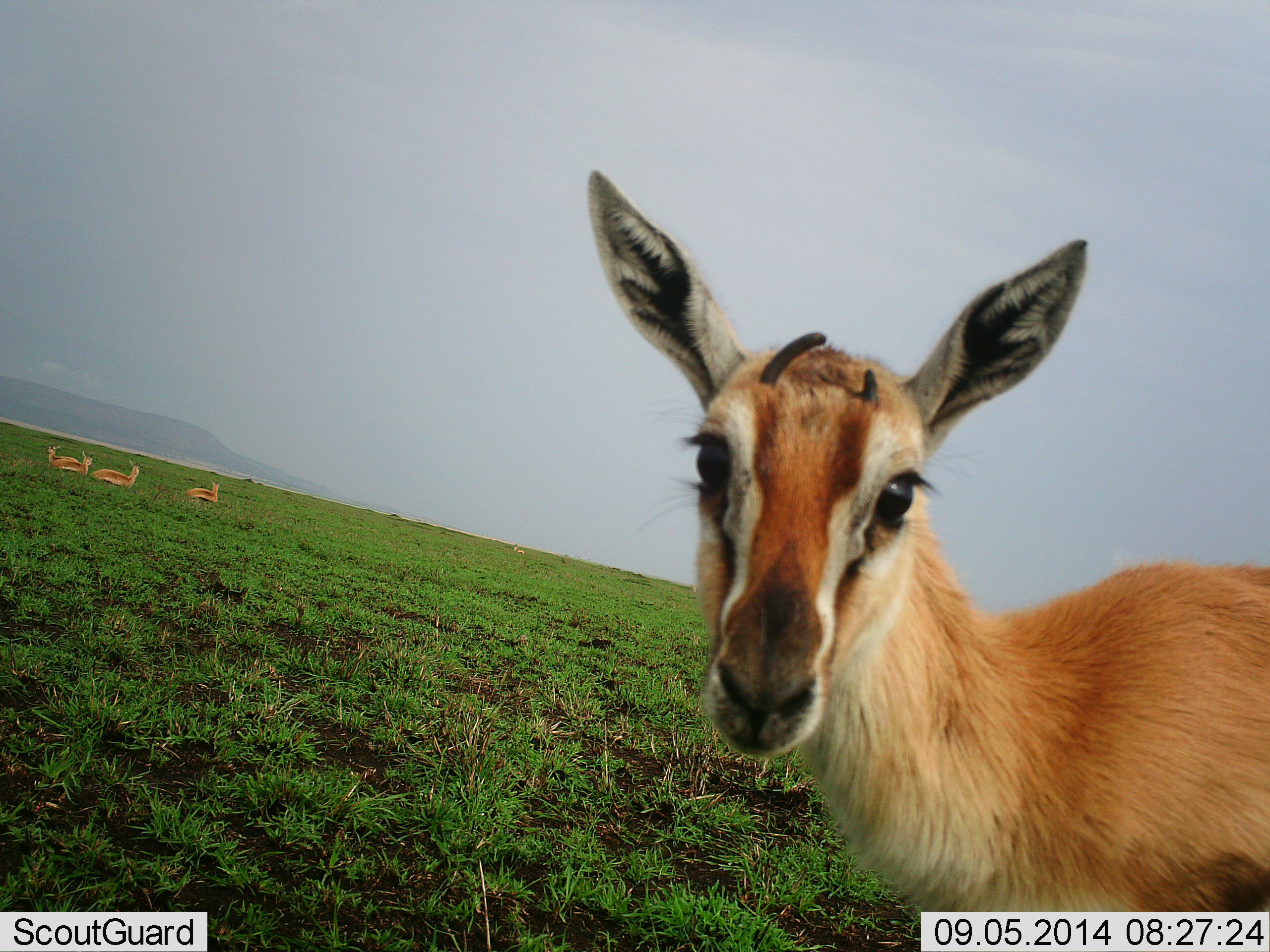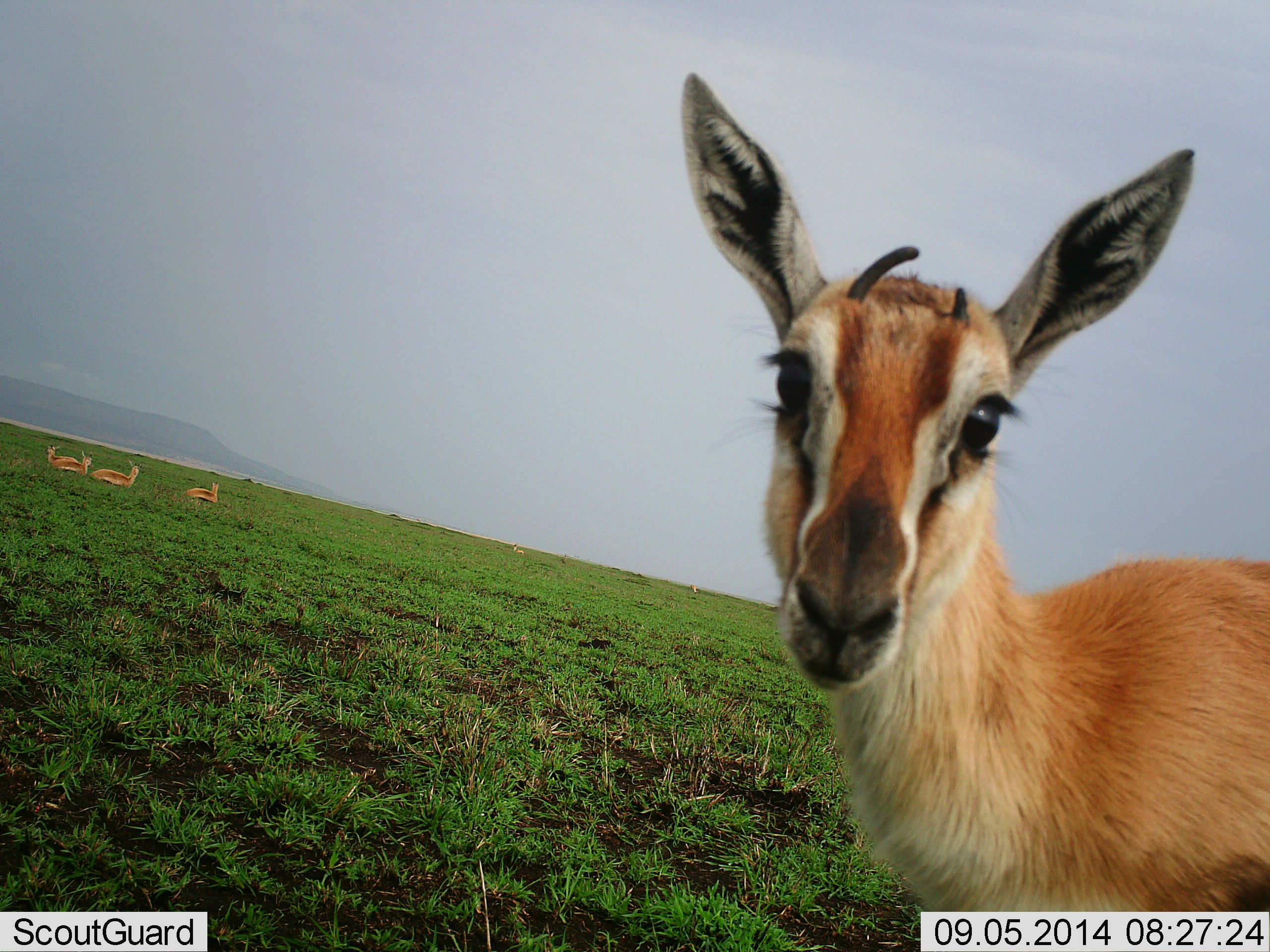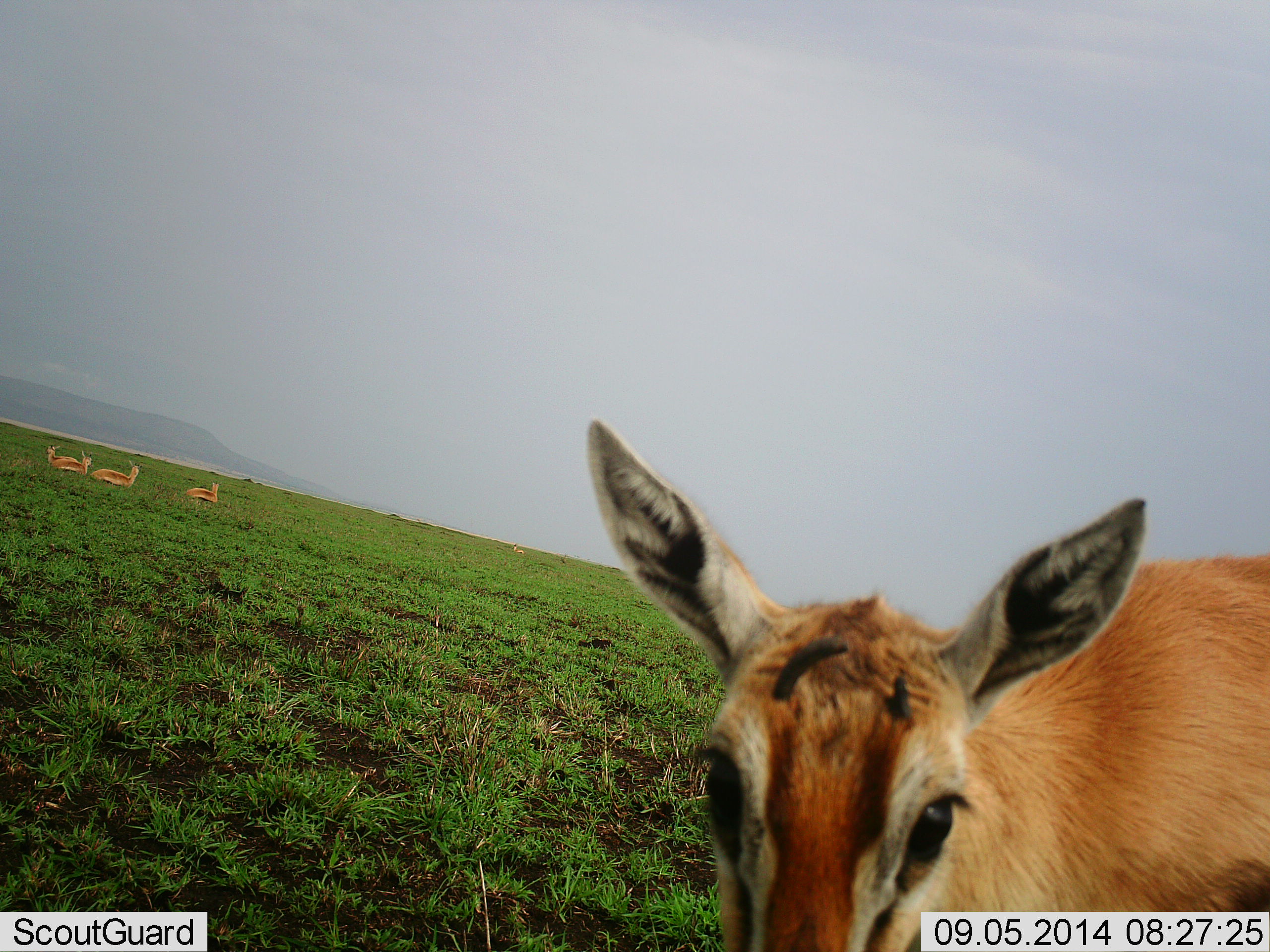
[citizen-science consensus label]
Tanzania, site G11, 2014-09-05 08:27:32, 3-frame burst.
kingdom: Animalia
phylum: Chordata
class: Mammalia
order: Artiodactyla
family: Bovidae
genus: Eudorcas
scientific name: Eudorcas thomsonii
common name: thomson's gazelle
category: gazellethomsons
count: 5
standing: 90%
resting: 70%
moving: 0%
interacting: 30%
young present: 0%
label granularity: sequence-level